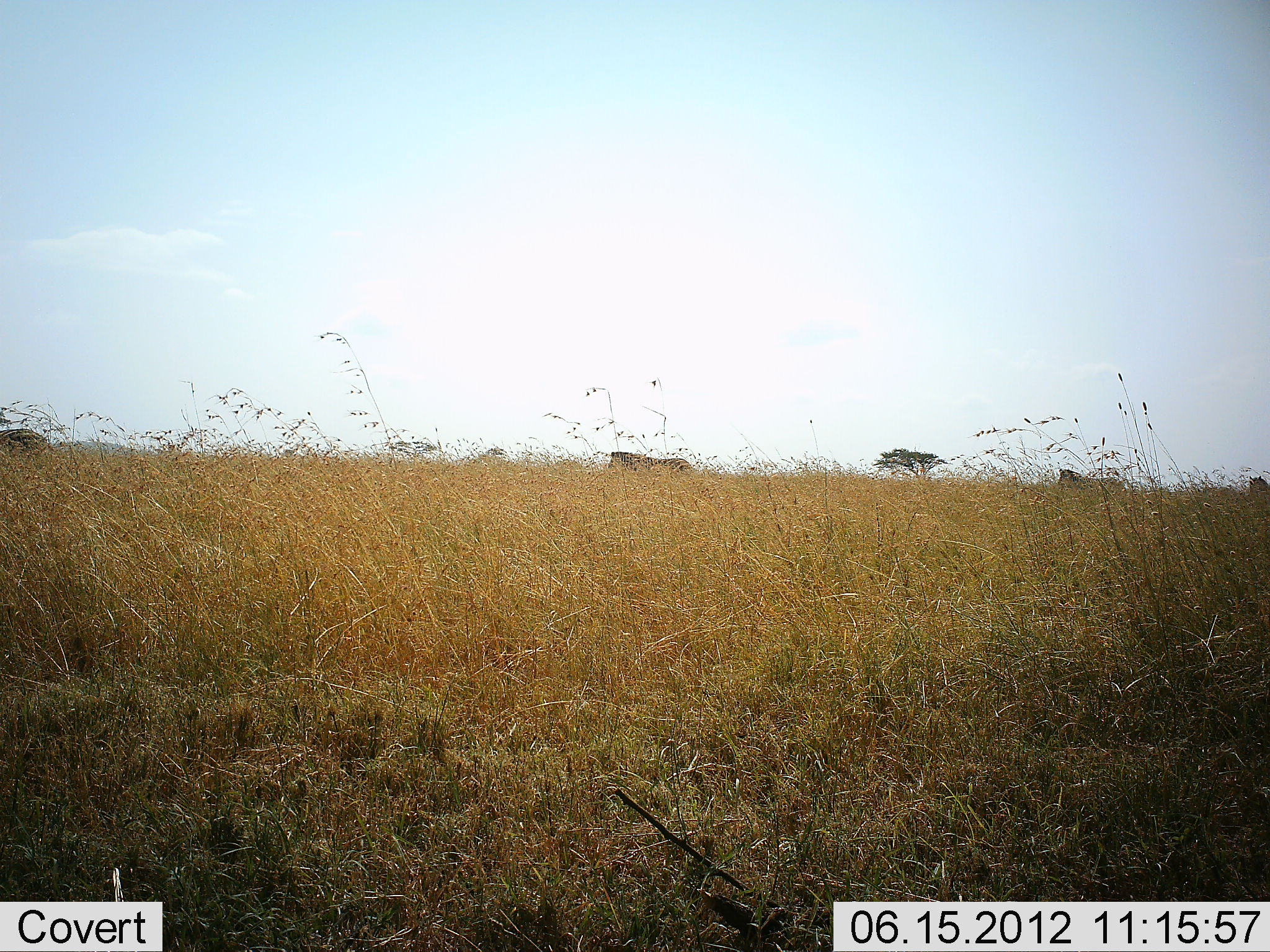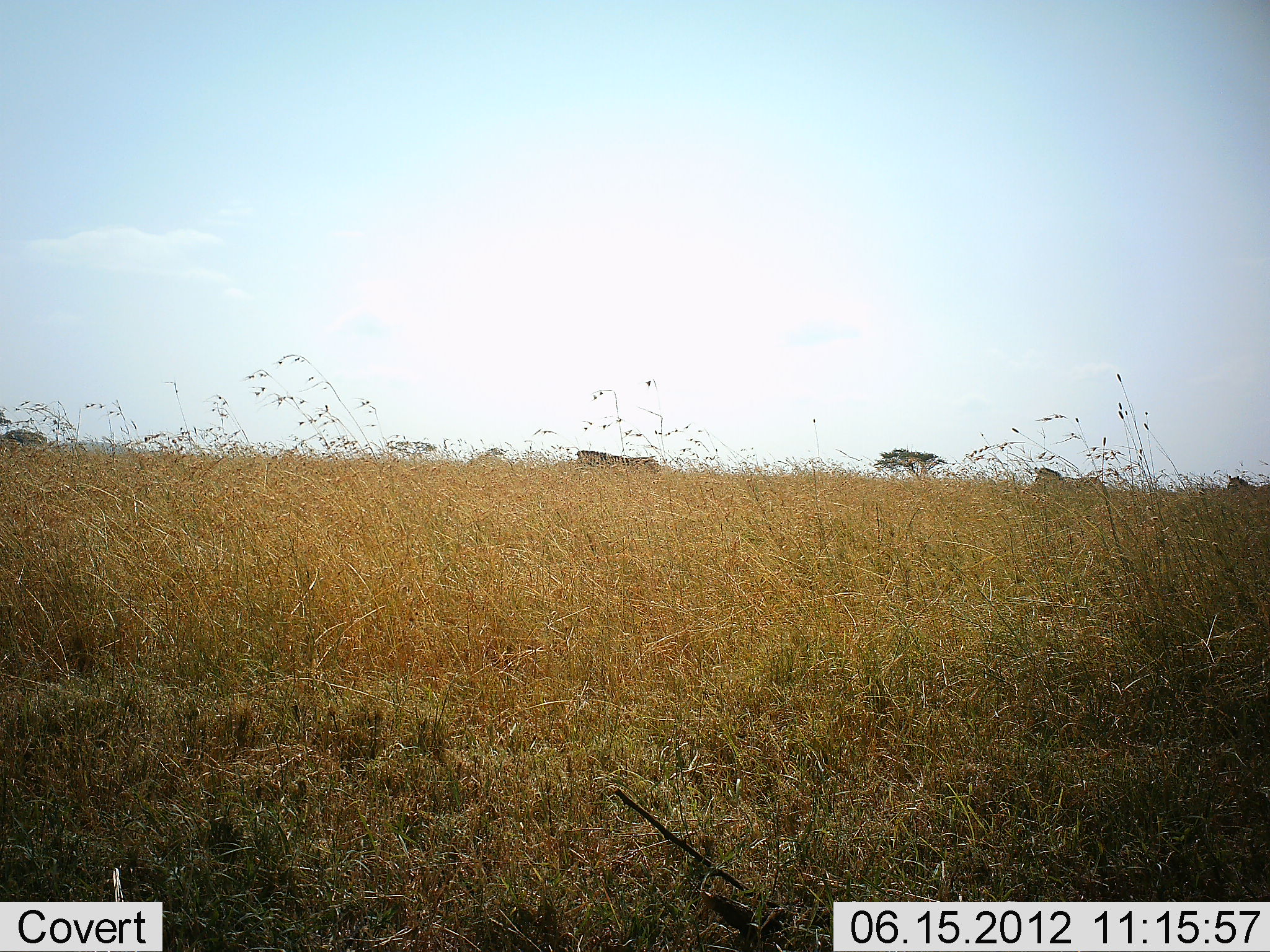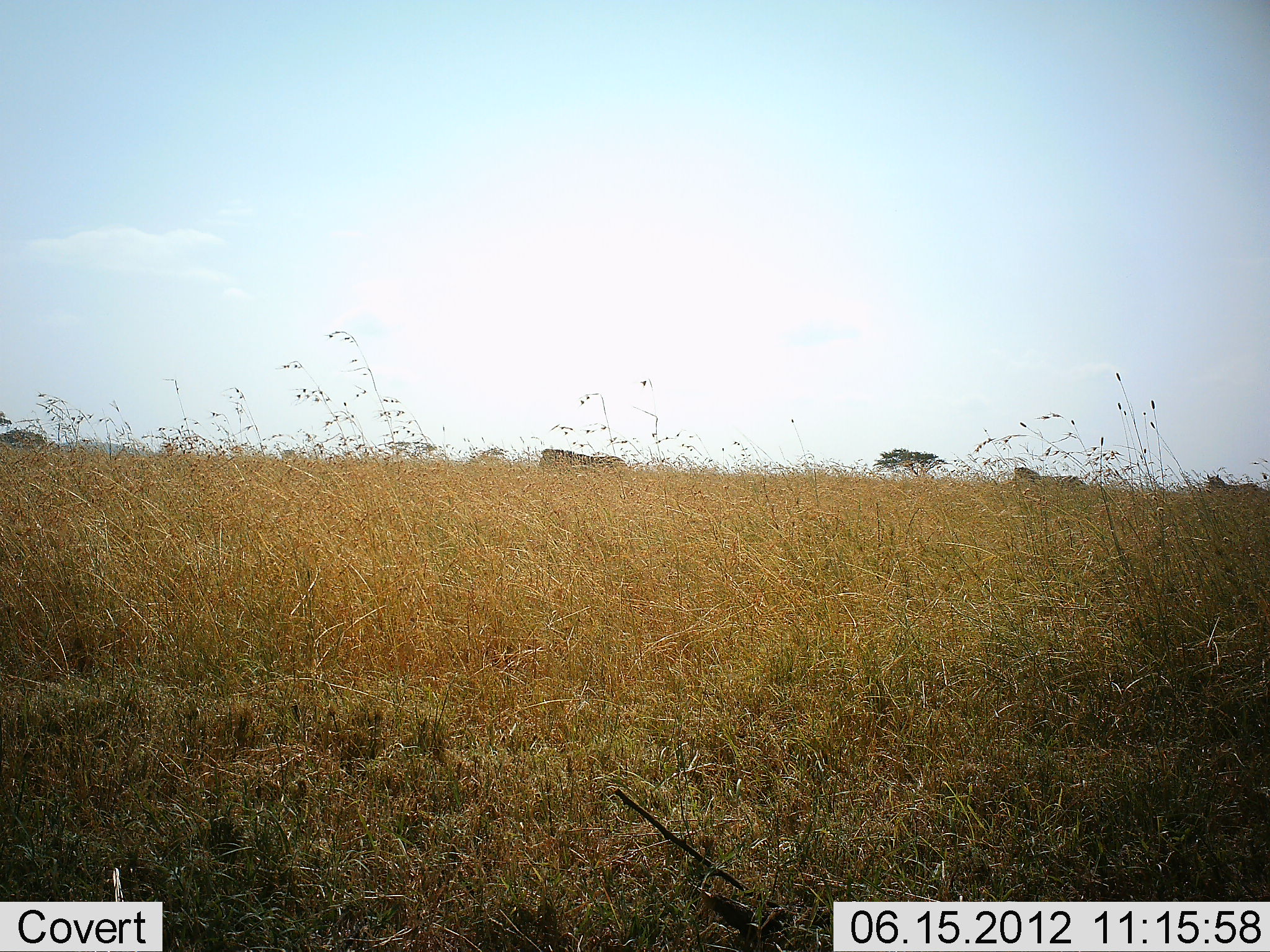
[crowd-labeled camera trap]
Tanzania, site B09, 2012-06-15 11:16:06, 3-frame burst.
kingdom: Animalia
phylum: Chordata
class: Mammalia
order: Perissodactyla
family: Equidae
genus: Equus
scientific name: Equus quagga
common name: plains zebra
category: zebra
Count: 3.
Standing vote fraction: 10%.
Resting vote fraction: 0%.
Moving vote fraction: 100%.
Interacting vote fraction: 0%.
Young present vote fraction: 0%.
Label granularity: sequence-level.